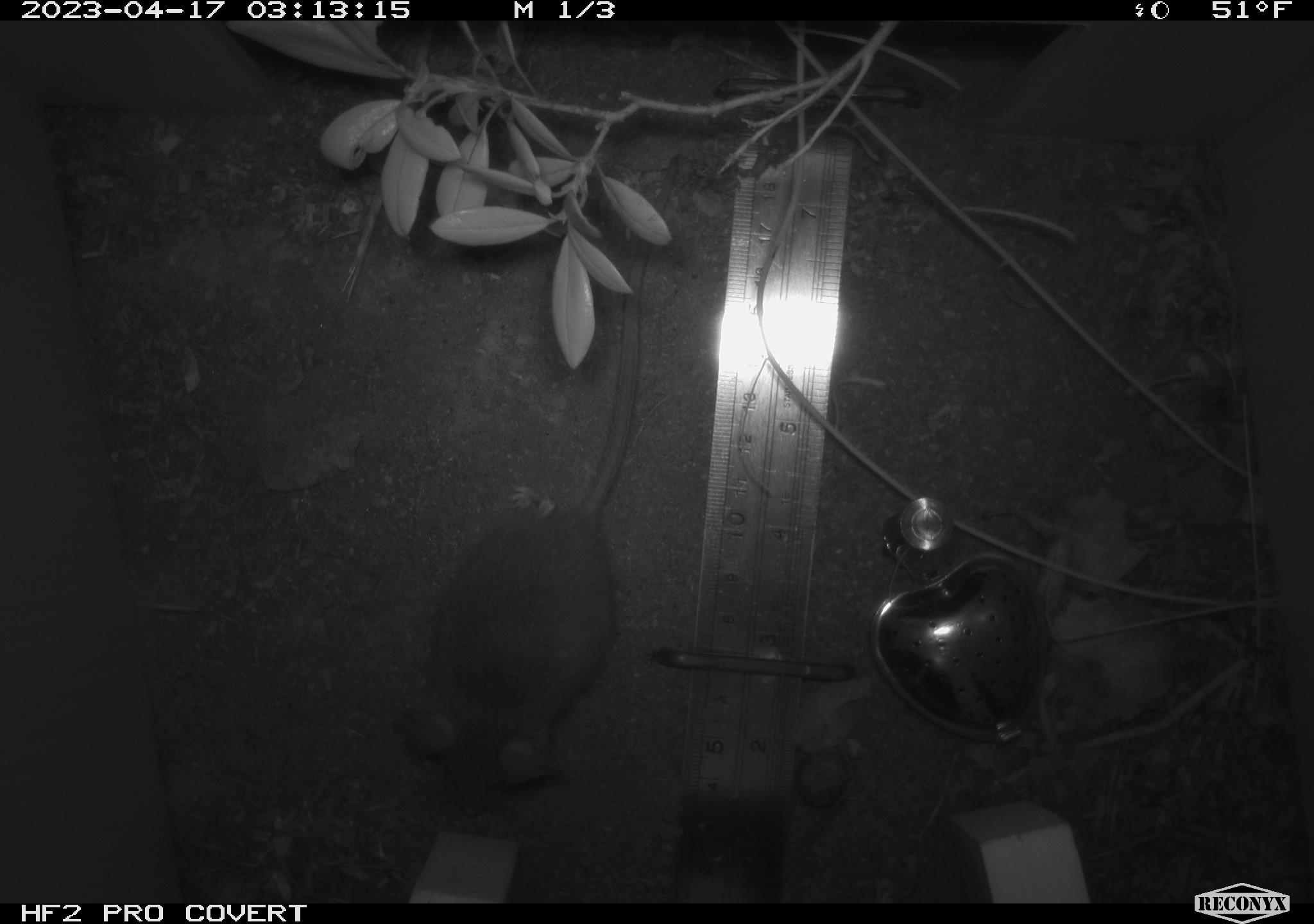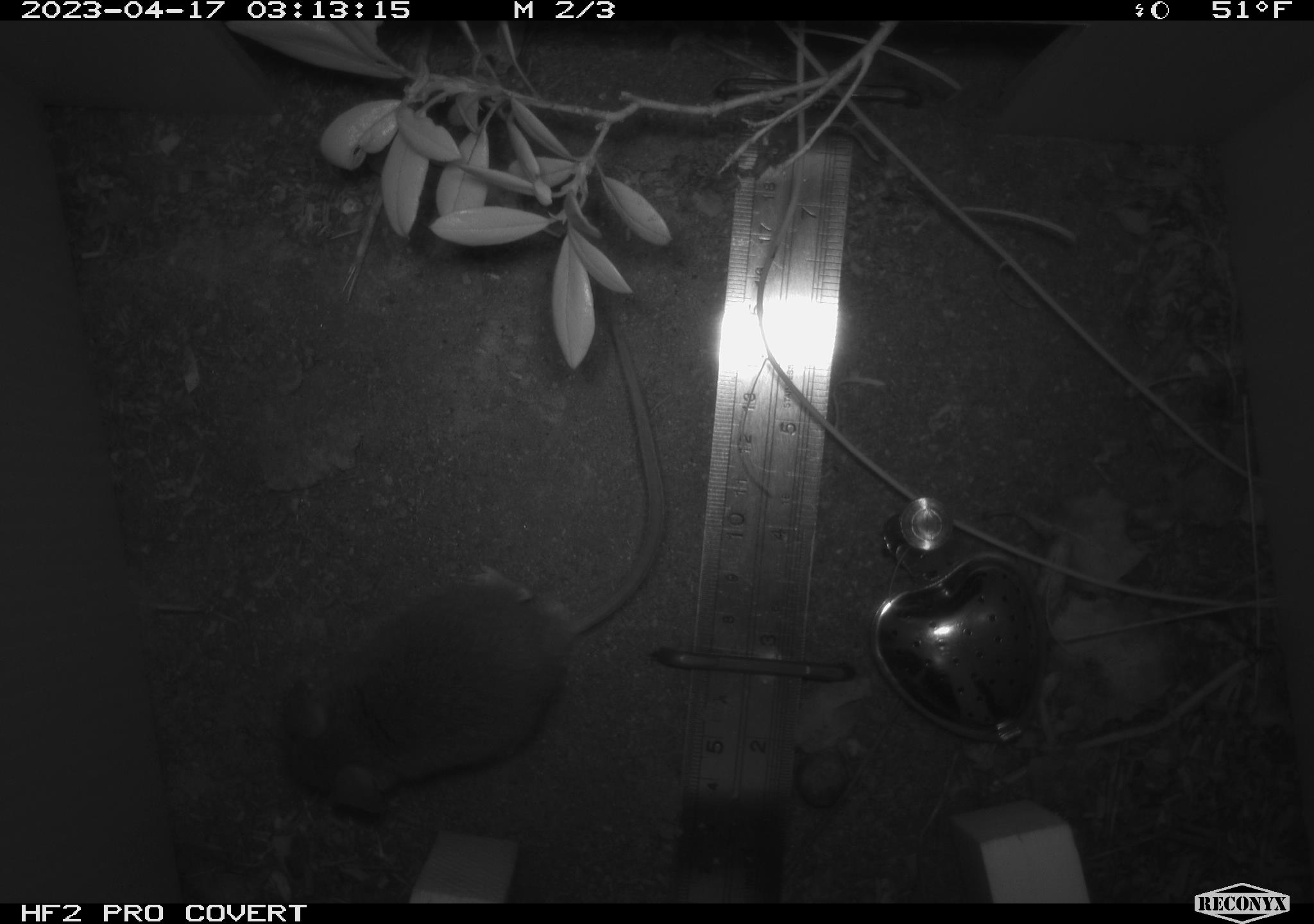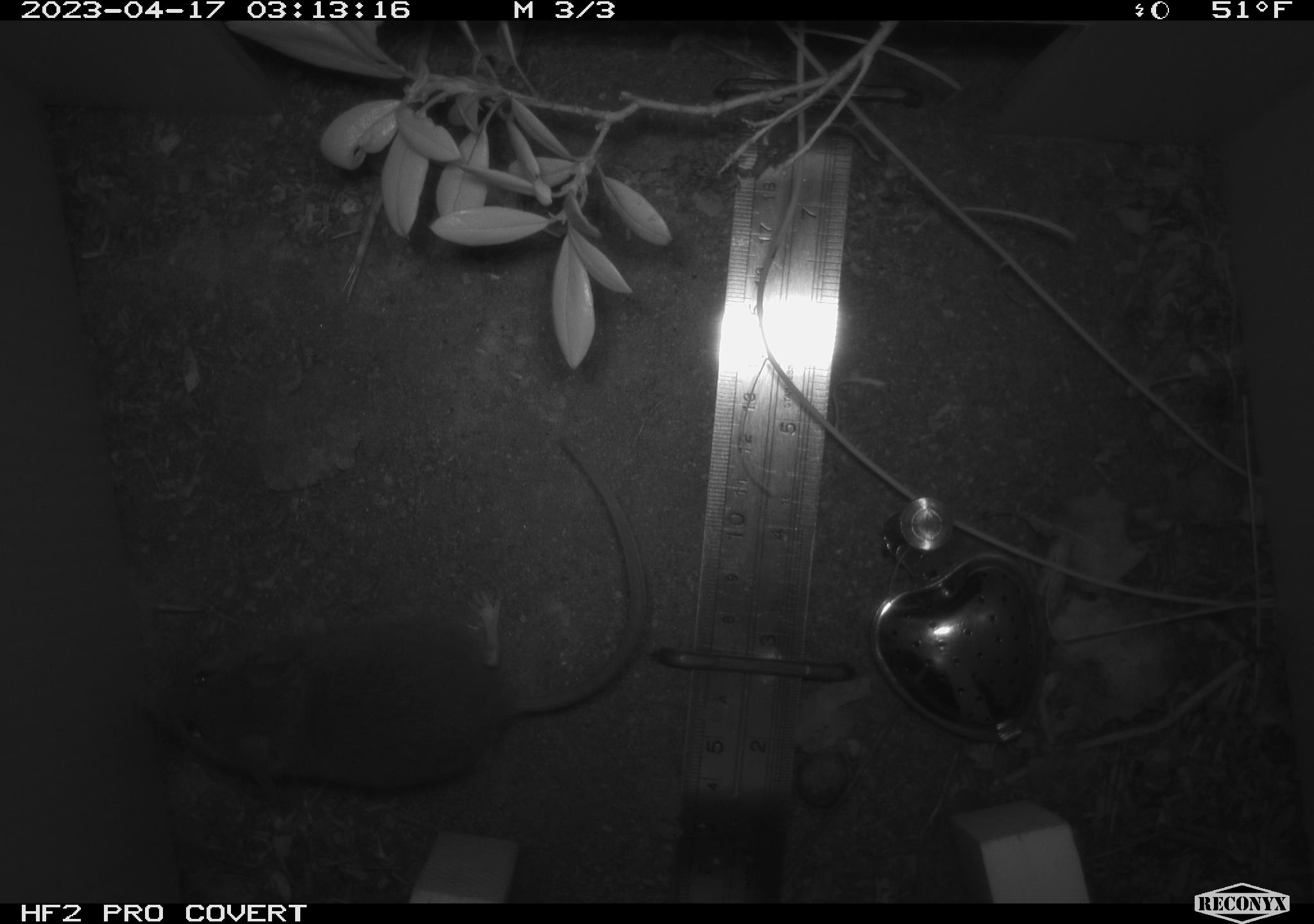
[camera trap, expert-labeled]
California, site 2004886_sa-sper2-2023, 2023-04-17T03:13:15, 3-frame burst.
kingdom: Animalia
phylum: Chordata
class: Mammalia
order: Rodentia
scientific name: Rodentia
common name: mouse species